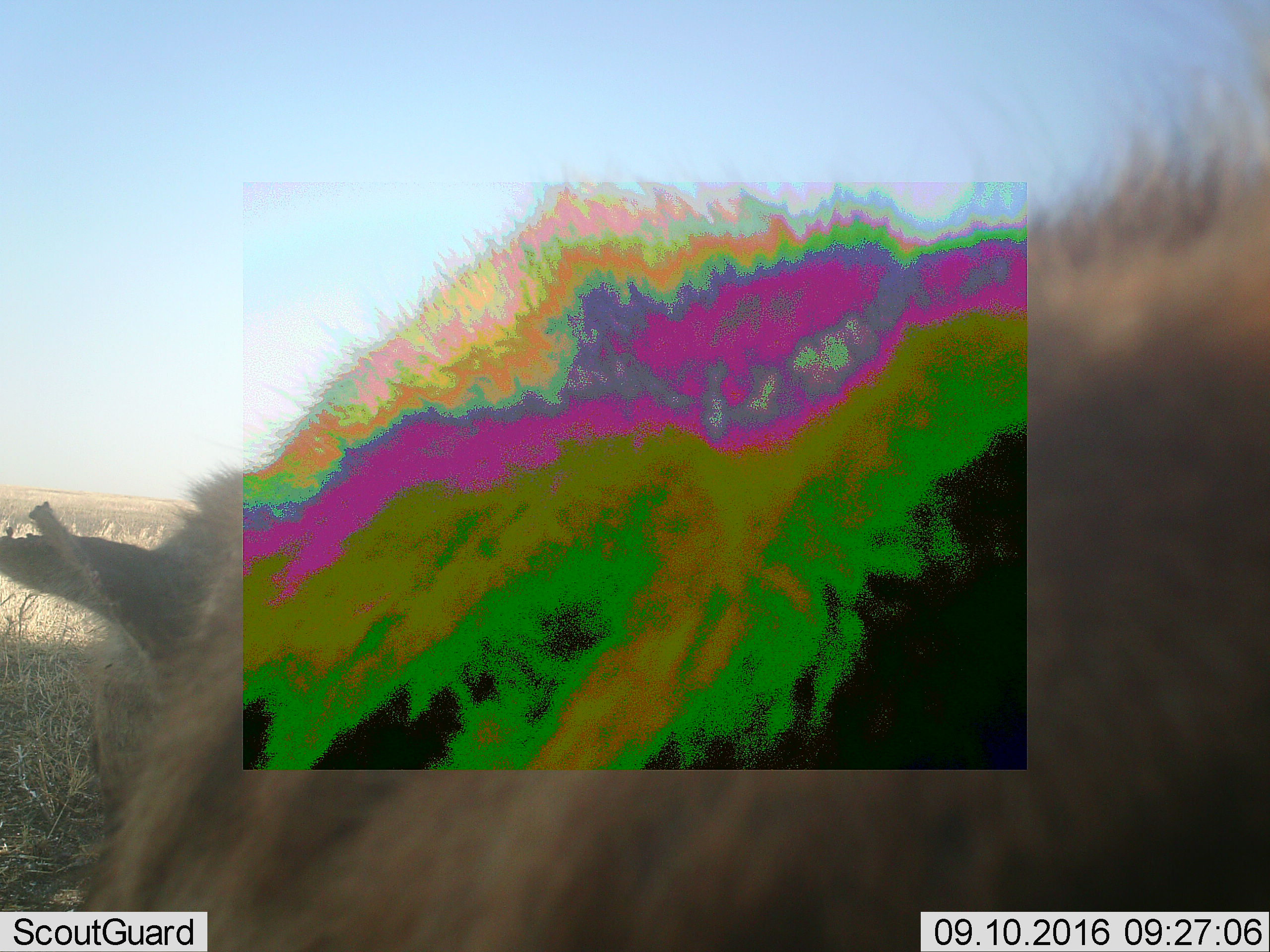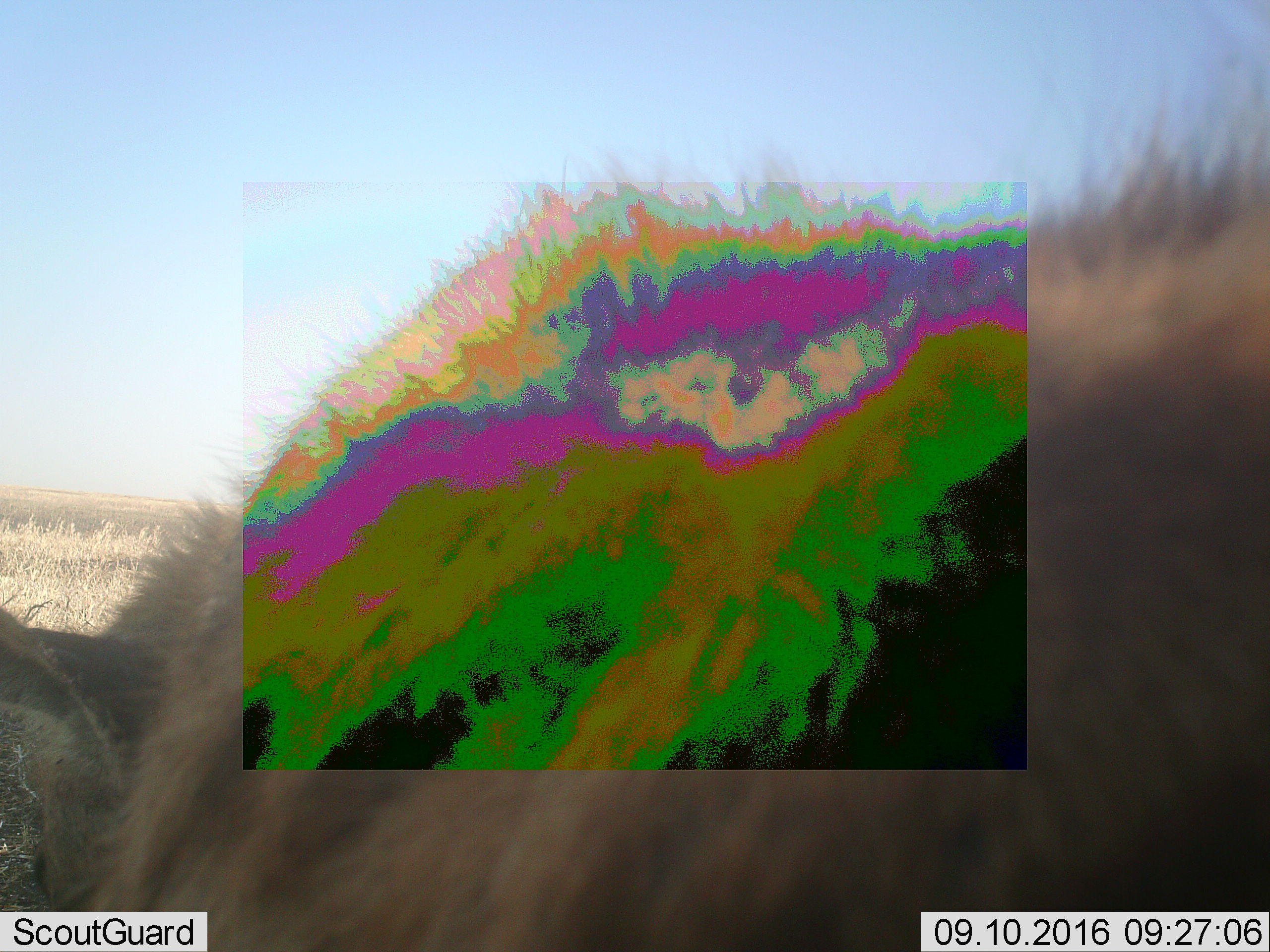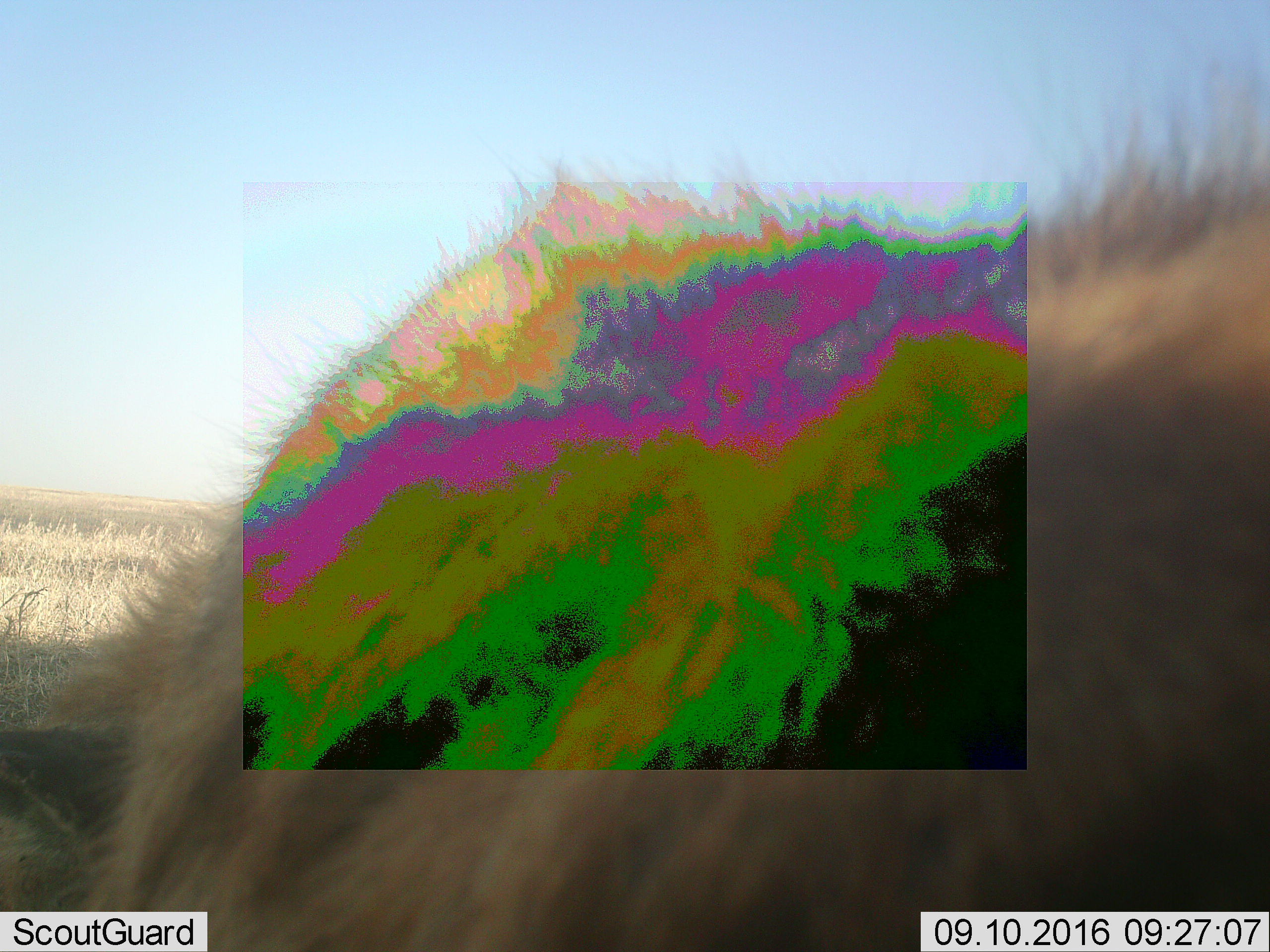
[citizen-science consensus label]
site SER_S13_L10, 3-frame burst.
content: unidentified animal